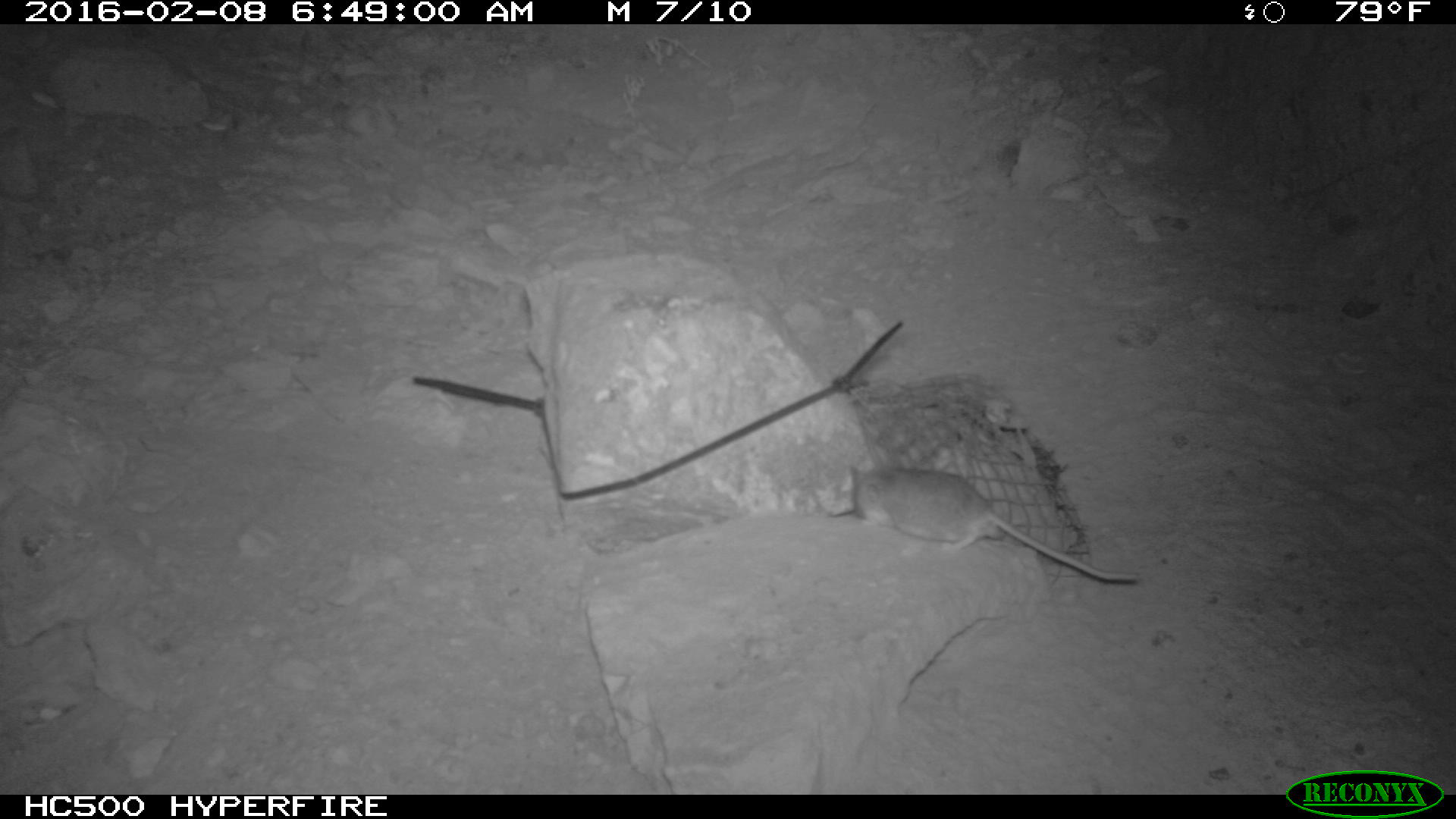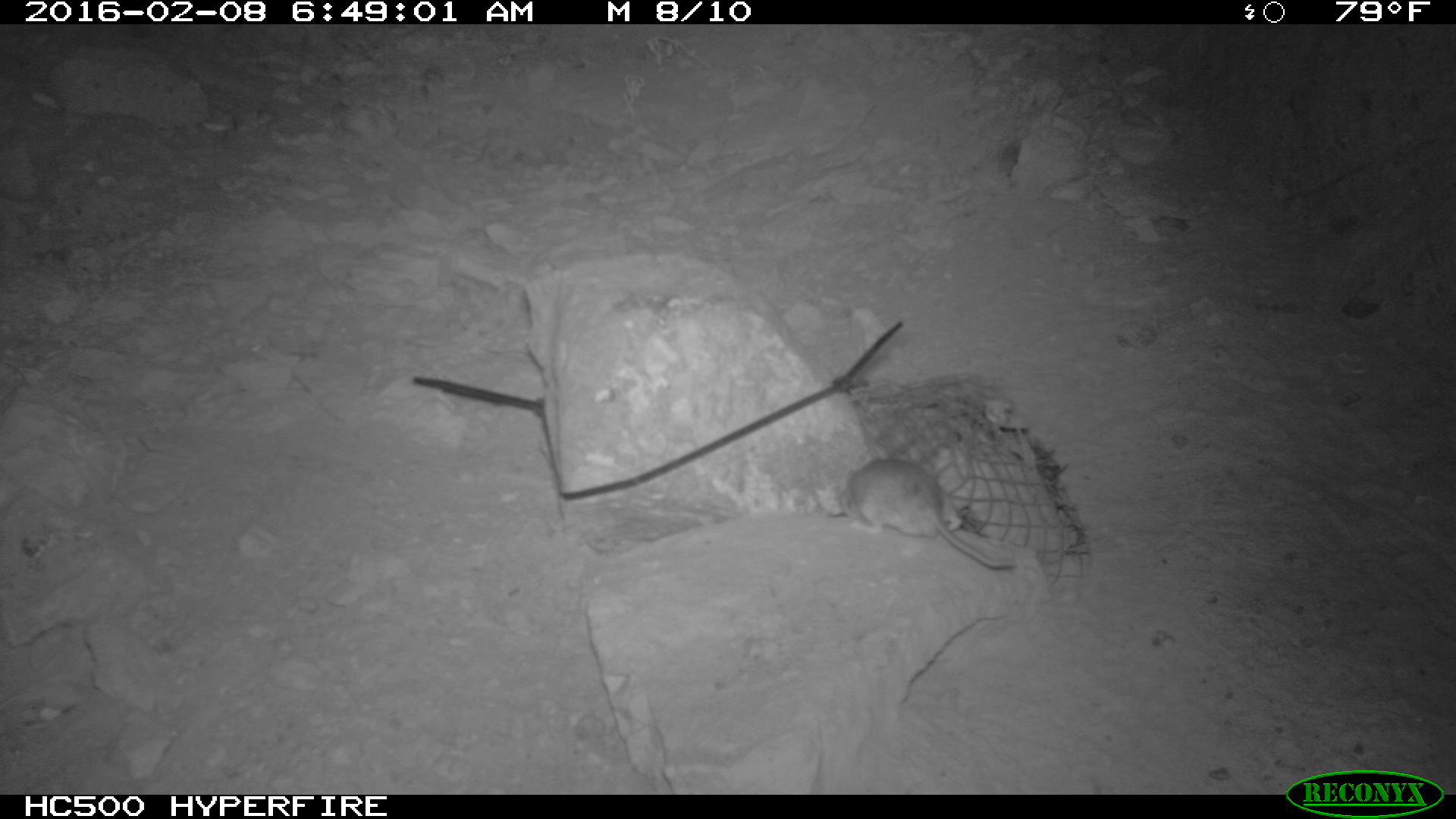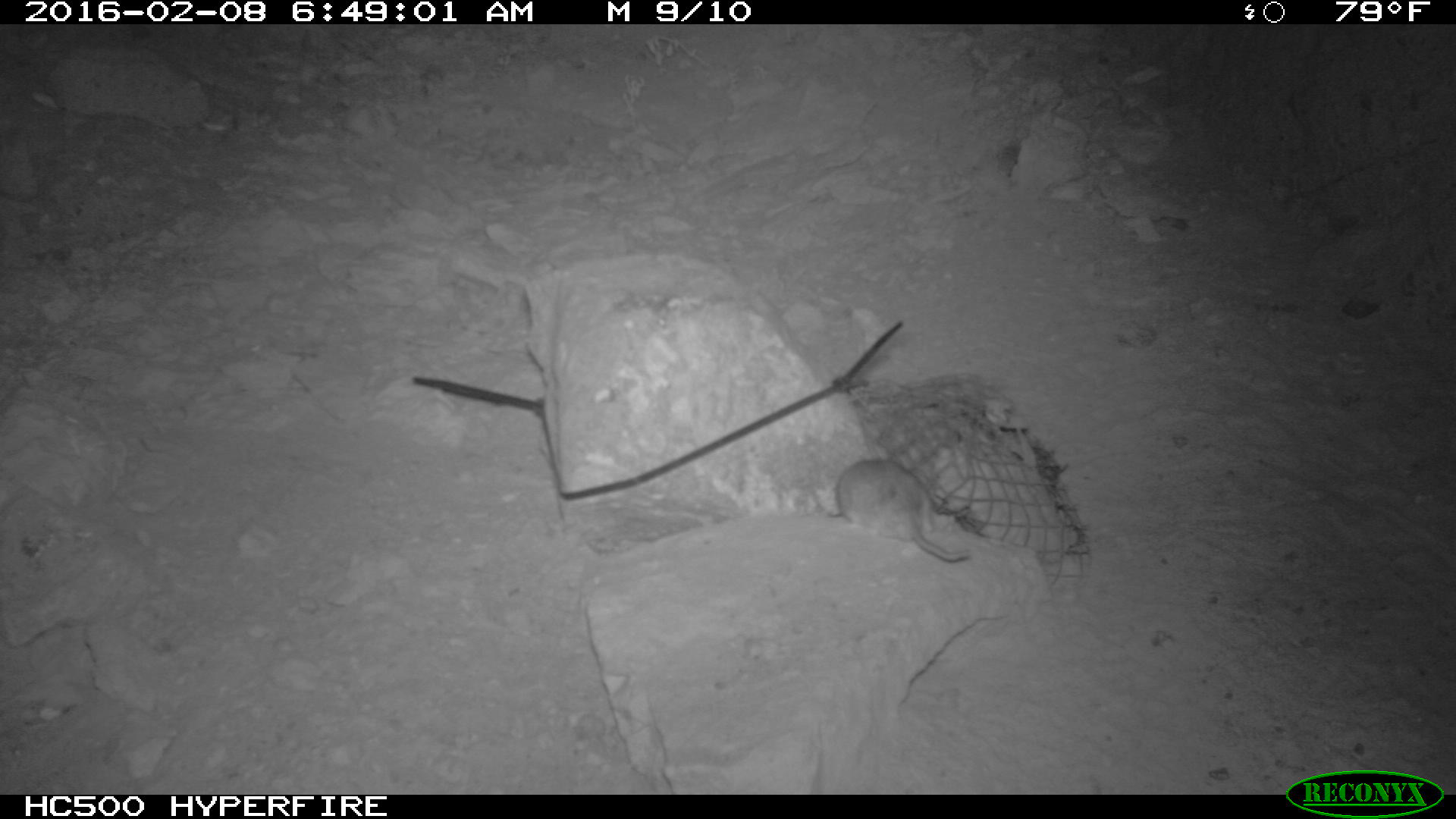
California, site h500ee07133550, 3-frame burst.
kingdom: Animalia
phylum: Chordata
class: Mammalia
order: Rodentia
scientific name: Rodentia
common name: rodent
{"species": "rodent (Rodentia)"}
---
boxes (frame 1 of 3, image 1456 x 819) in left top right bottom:
rodent: 847 460 1140 584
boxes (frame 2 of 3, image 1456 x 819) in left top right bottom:
rodent: 836 457 1018 569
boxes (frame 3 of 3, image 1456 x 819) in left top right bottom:
rodent: 833 456 972 559